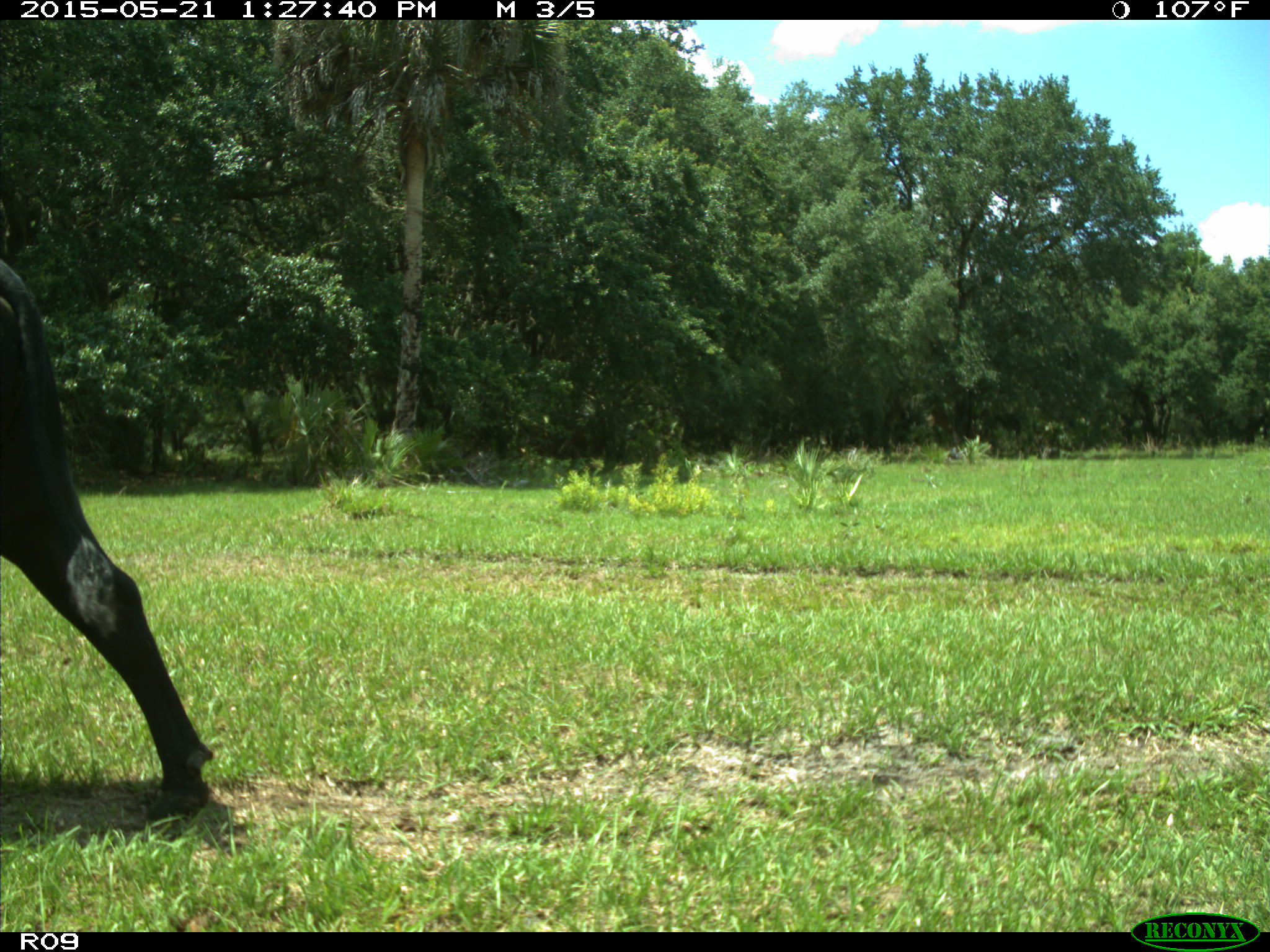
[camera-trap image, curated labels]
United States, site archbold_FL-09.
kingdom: Animalia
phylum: Chordata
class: Mammalia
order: Artiodactyla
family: Bovidae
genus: Bos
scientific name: Bos taurus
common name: domestic cow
Bos taurus (domestic cow).